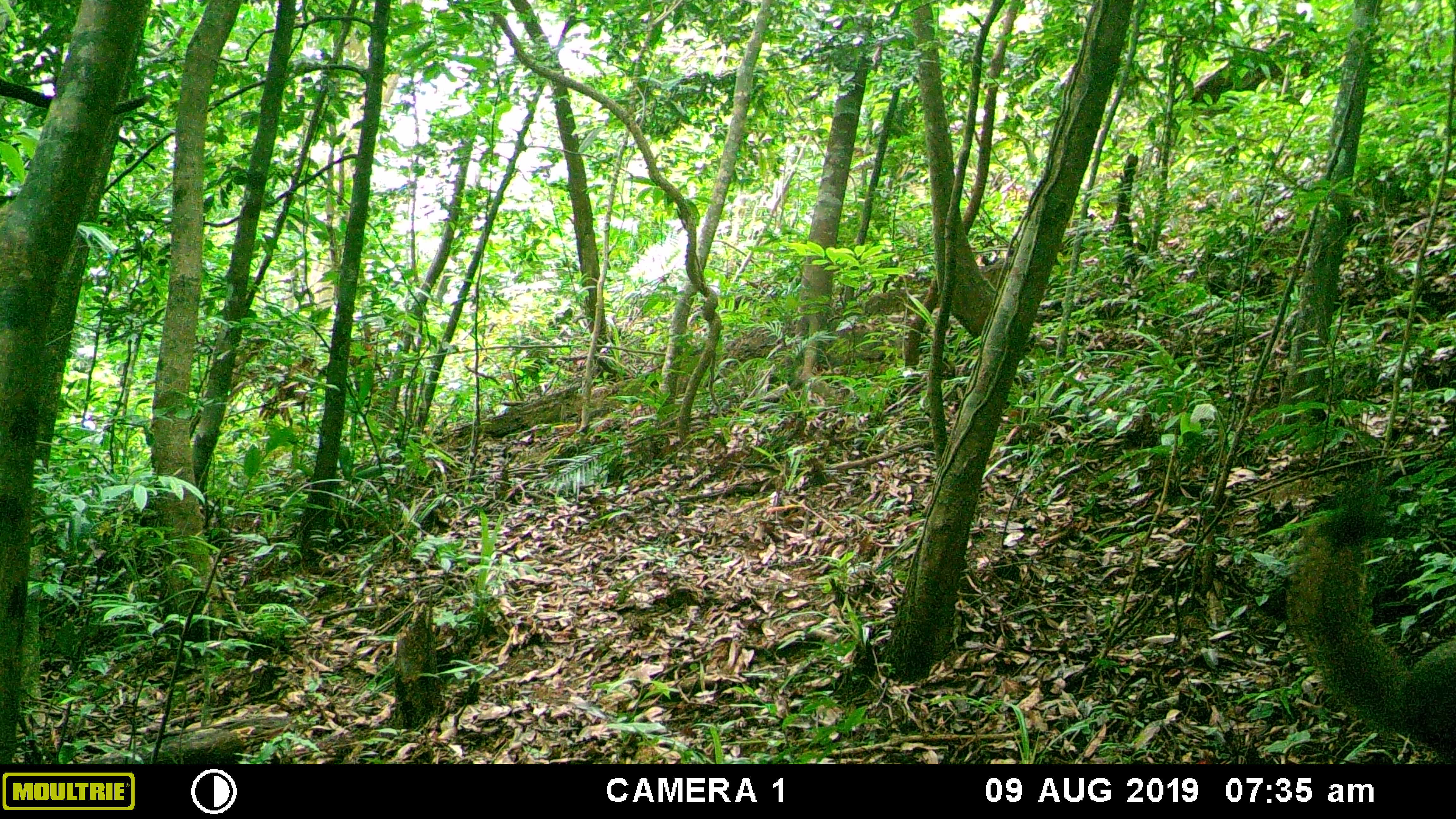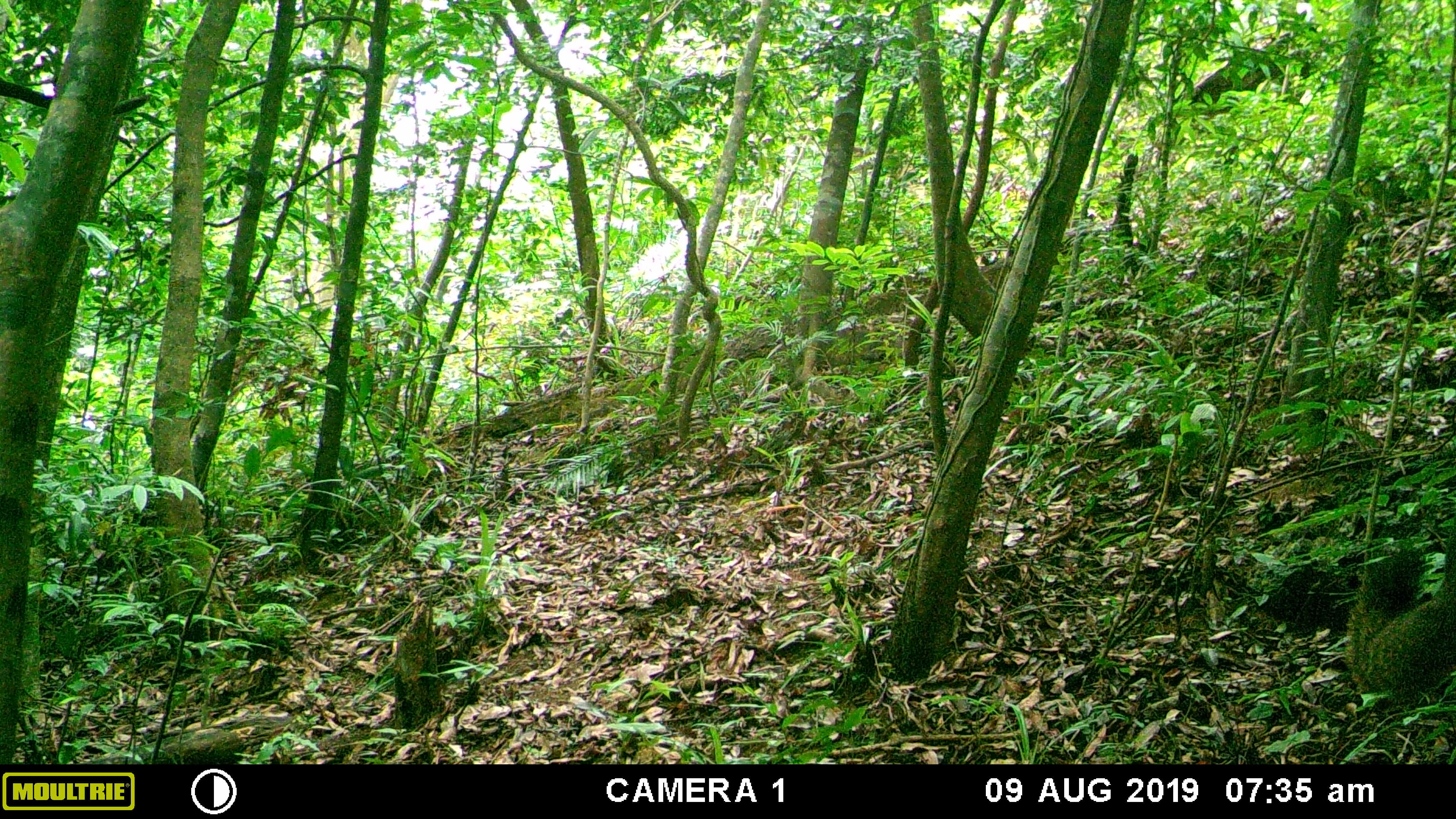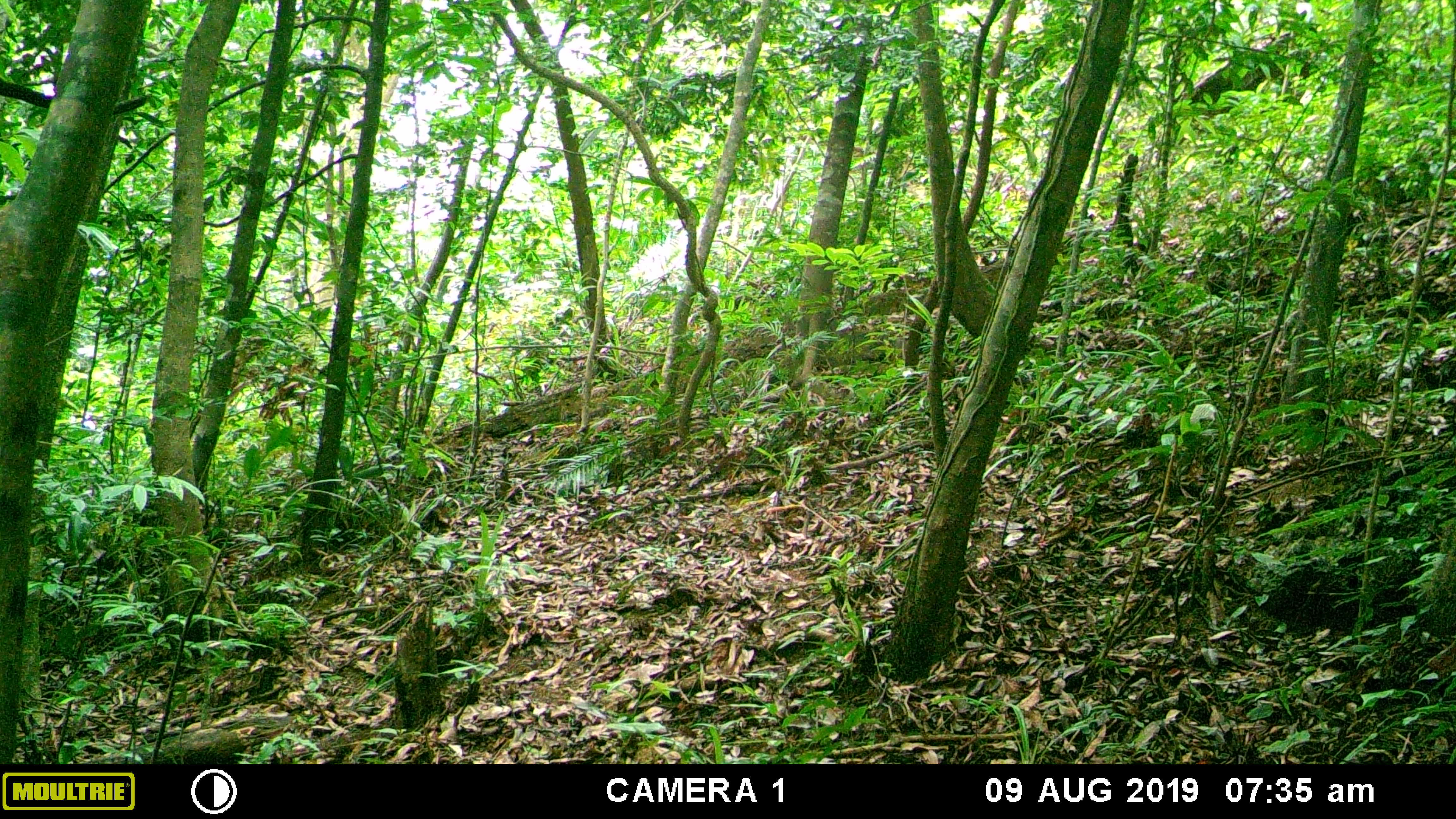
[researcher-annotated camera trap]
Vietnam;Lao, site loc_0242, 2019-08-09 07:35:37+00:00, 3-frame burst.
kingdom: Animalia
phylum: Chordata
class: Mammalia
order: Rodentia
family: Sciuridae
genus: Callosciurus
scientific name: Callosciurus erythraeus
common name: pallas's squirrel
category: pallass squirrel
Pallass squirrel (pallas's squirrel) (Callosciurus erythraeus). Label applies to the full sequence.